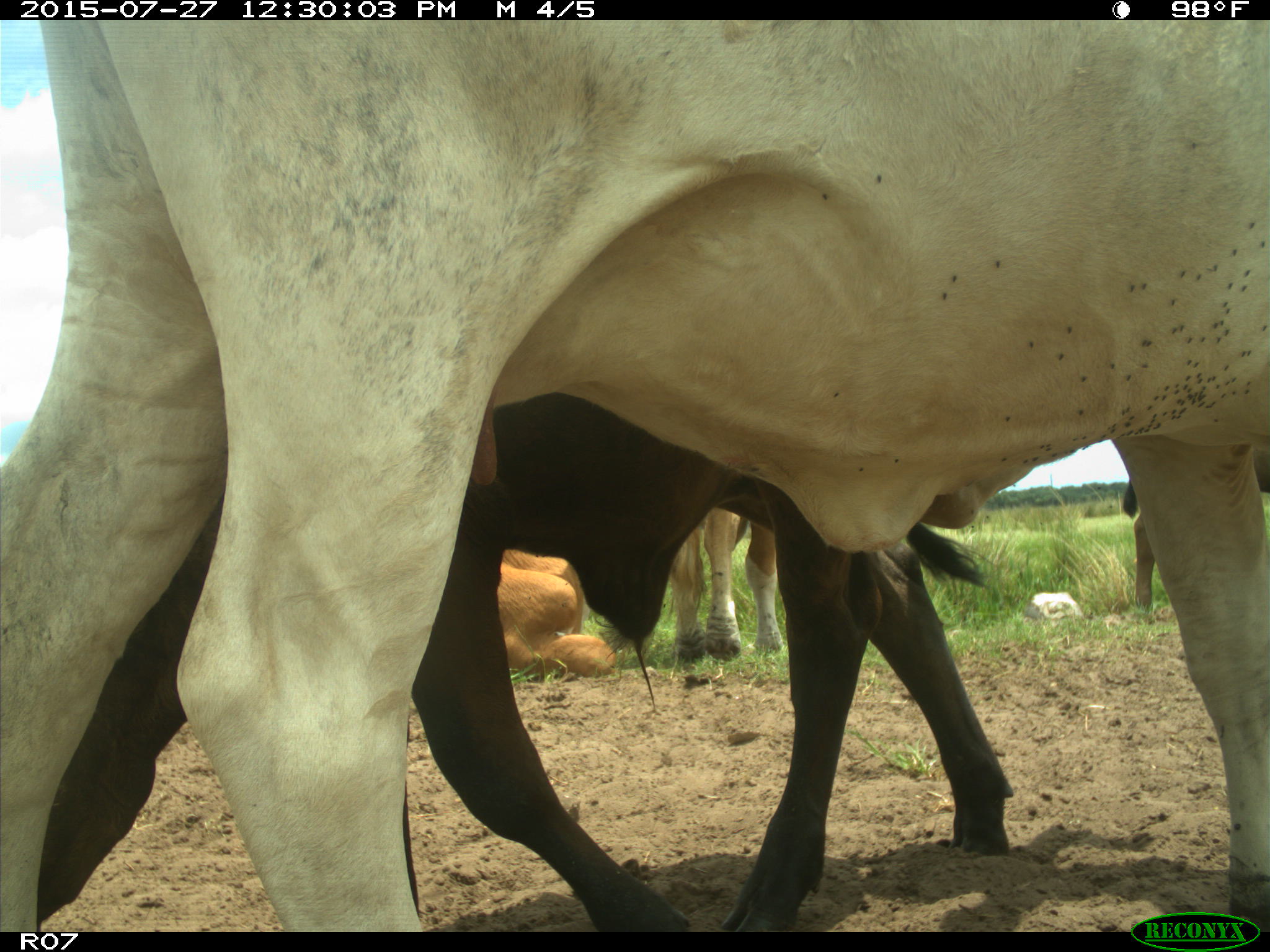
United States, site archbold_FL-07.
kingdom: Animalia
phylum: Chordata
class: Mammalia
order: Artiodactyla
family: Bovidae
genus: Bos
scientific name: Bos taurus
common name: domestic cow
Bos taurus (domestic cow).